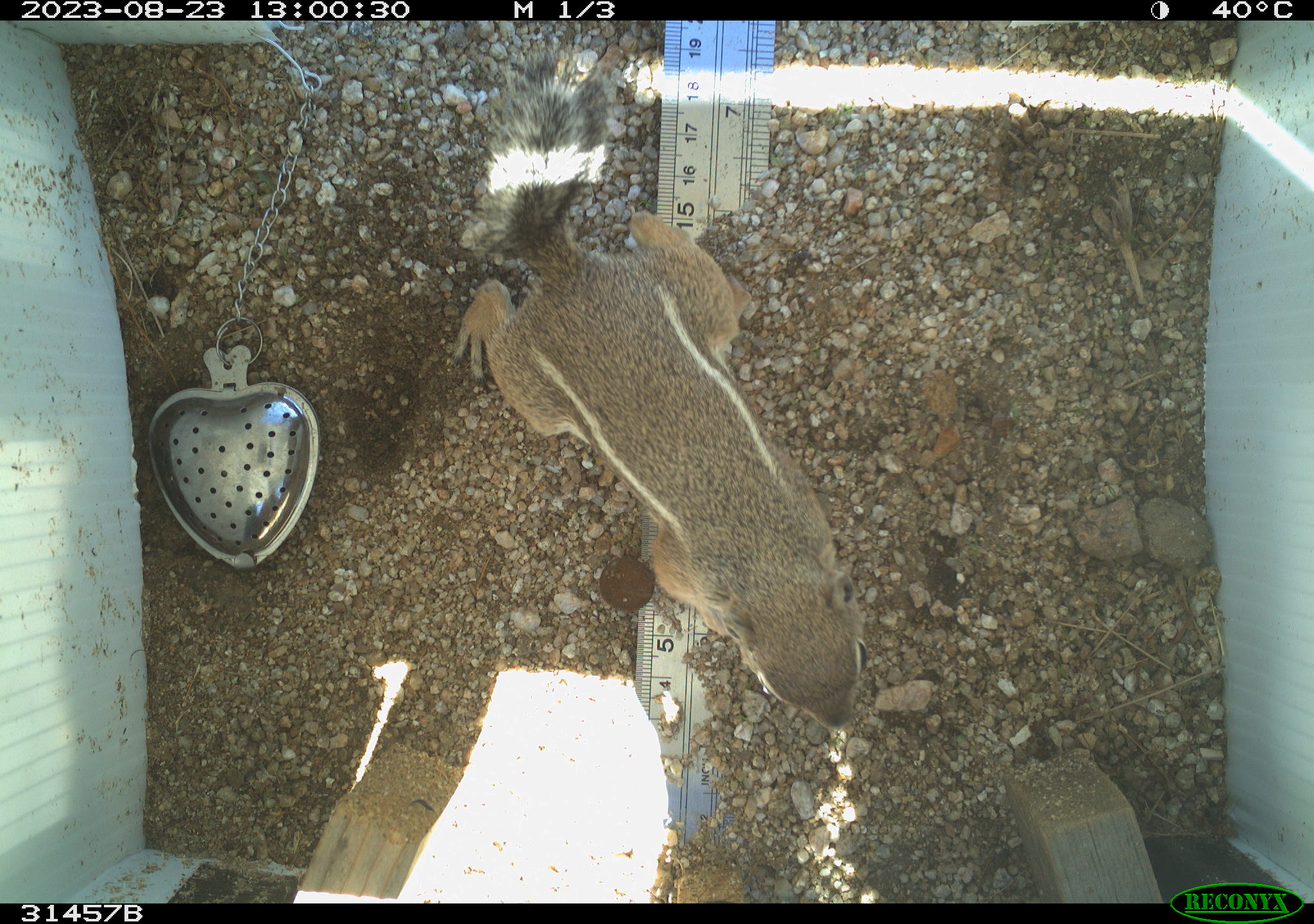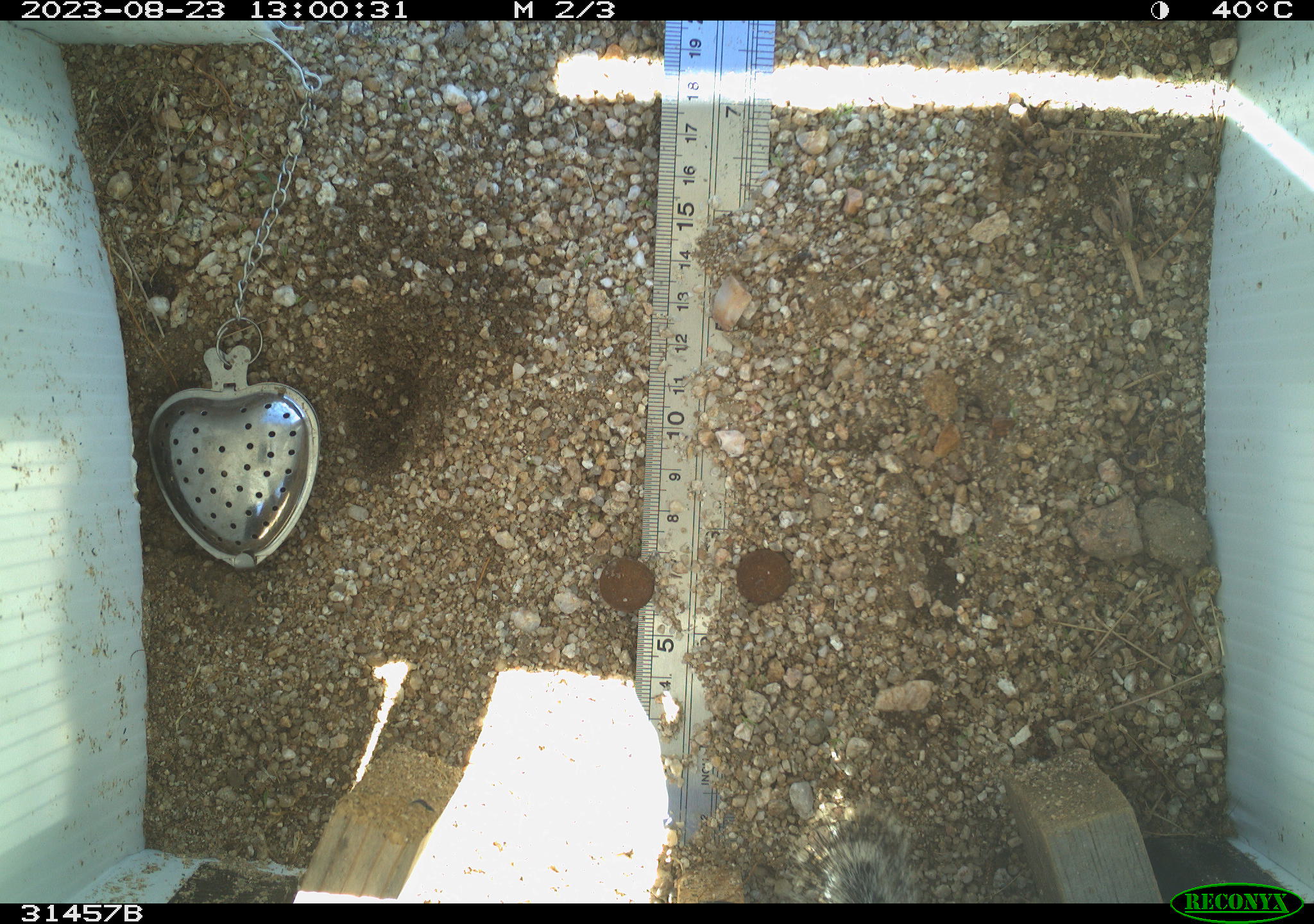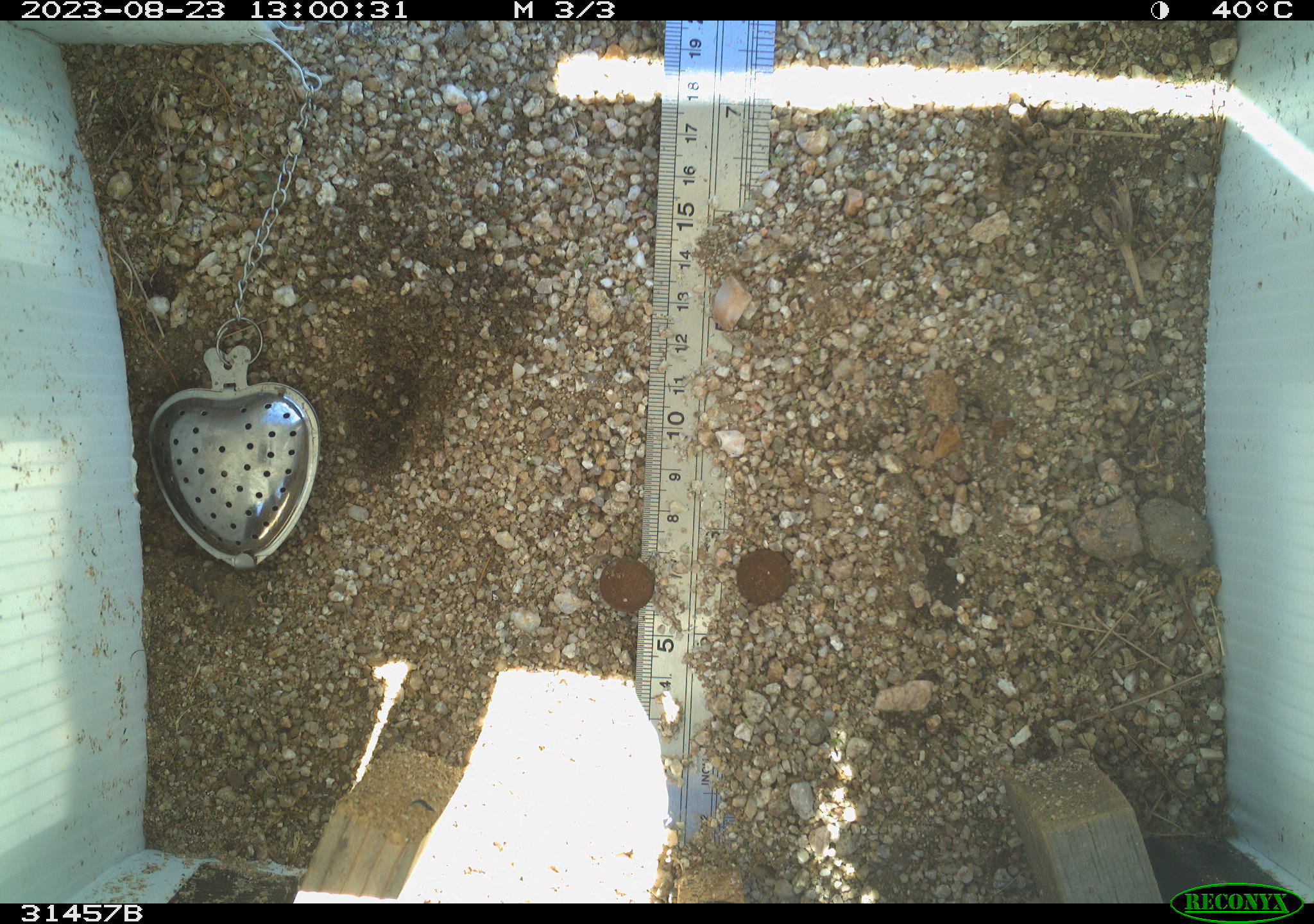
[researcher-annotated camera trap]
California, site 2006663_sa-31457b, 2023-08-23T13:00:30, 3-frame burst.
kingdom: Animalia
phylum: Chordata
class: Mammalia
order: Rodentia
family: Sciuridae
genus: Ammospermophilus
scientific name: Ammospermophilus leucurus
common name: white-tailed antelope squirrel